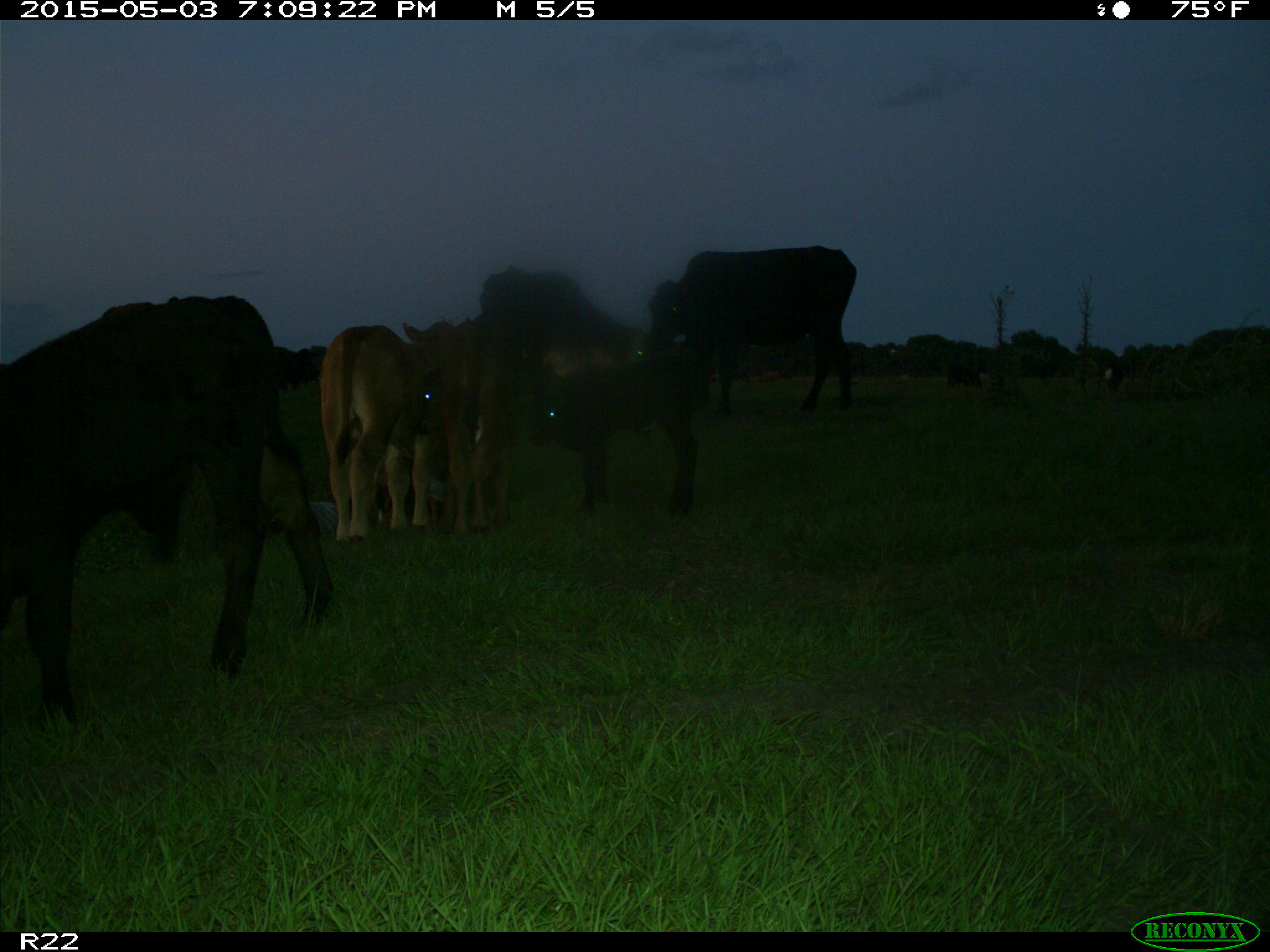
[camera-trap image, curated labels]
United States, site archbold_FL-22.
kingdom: Animalia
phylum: Chordata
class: Mammalia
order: Artiodactyla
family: Bovidae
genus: Bos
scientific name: Bos taurus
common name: domestic cow